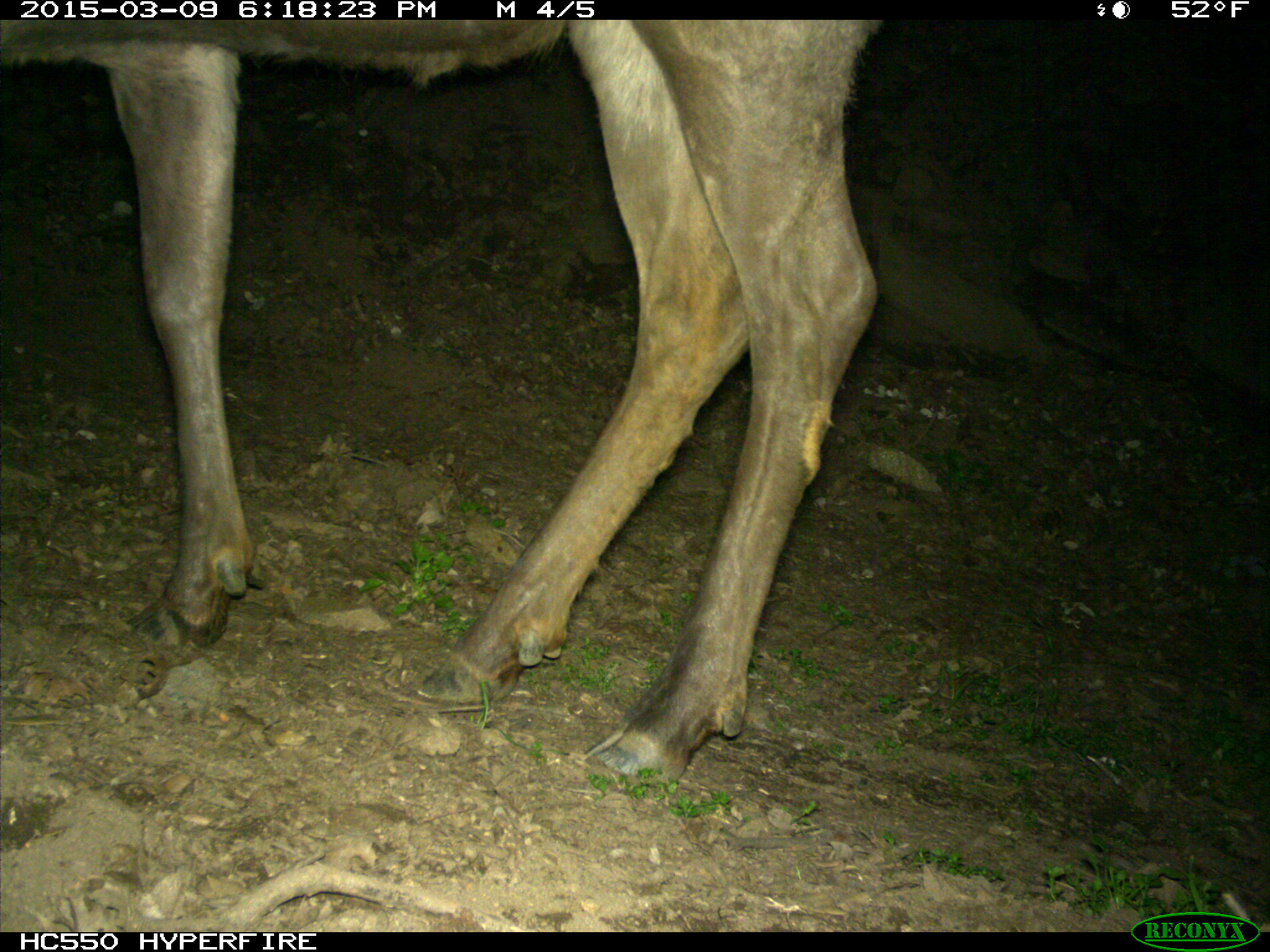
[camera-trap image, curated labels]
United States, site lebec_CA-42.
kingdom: Animalia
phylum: Chordata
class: Mammalia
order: Artiodactyla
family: Cervidae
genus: Cervus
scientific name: Cervus canadensis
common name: elk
Cervus canadensis (elk).